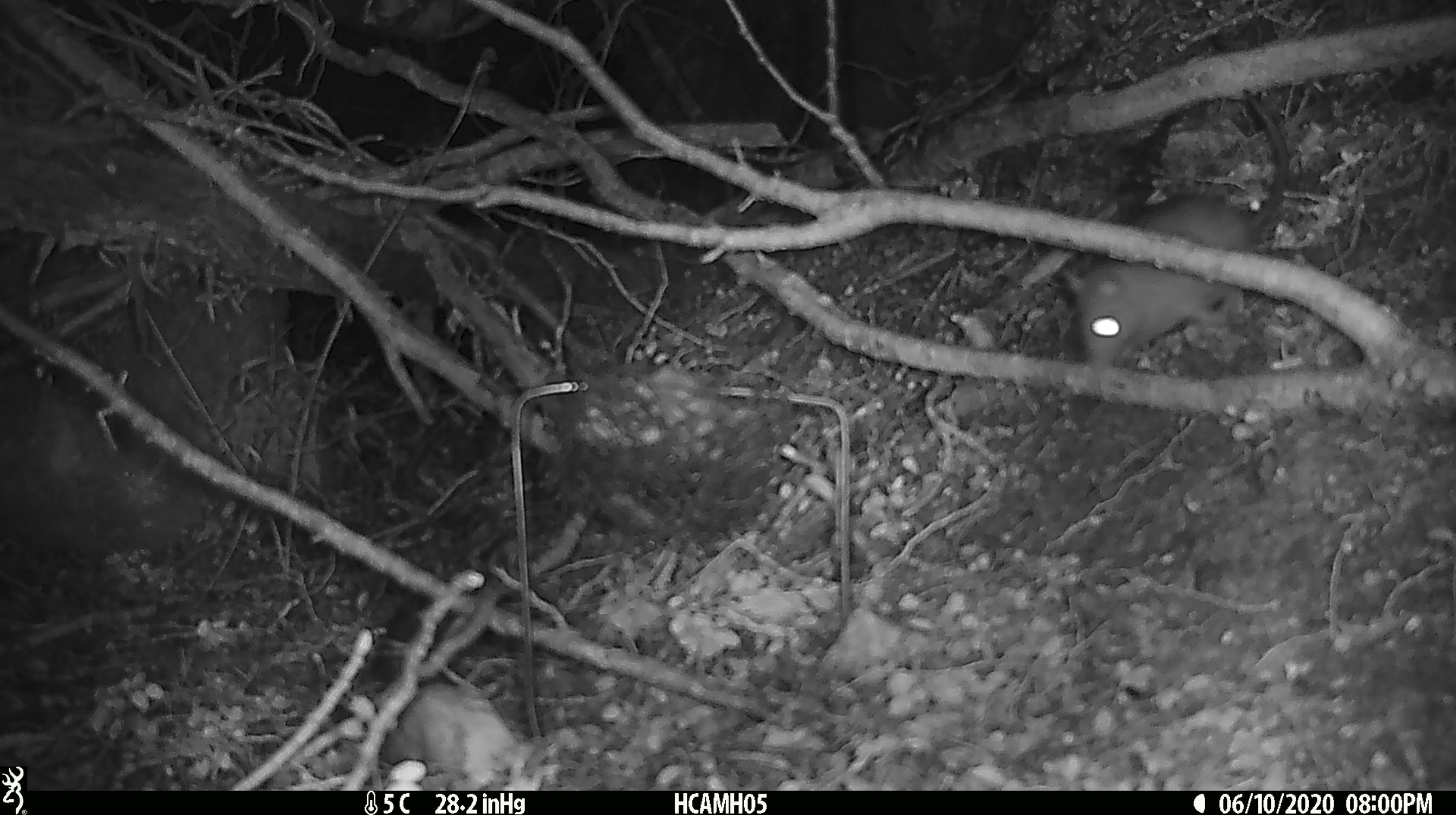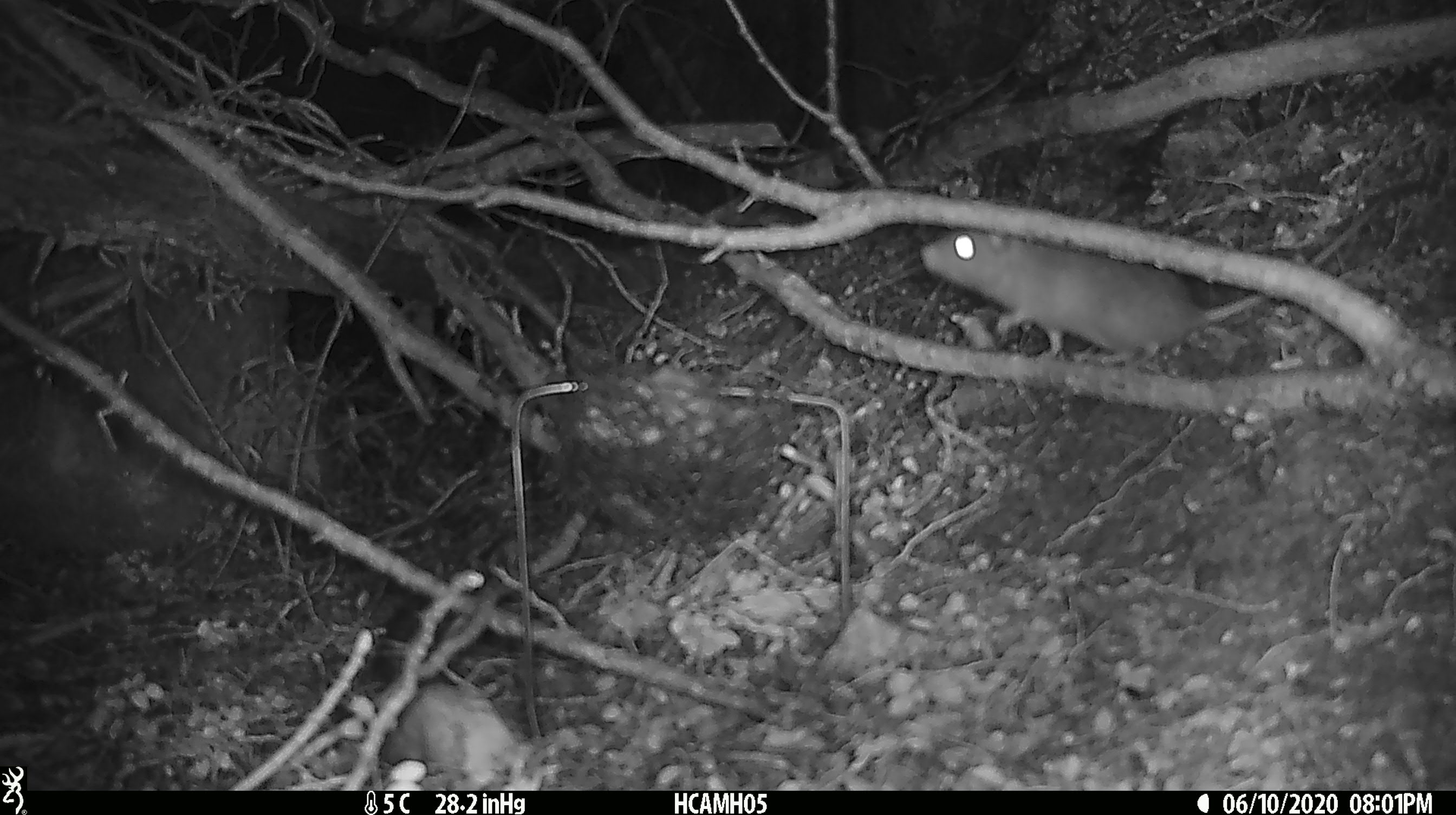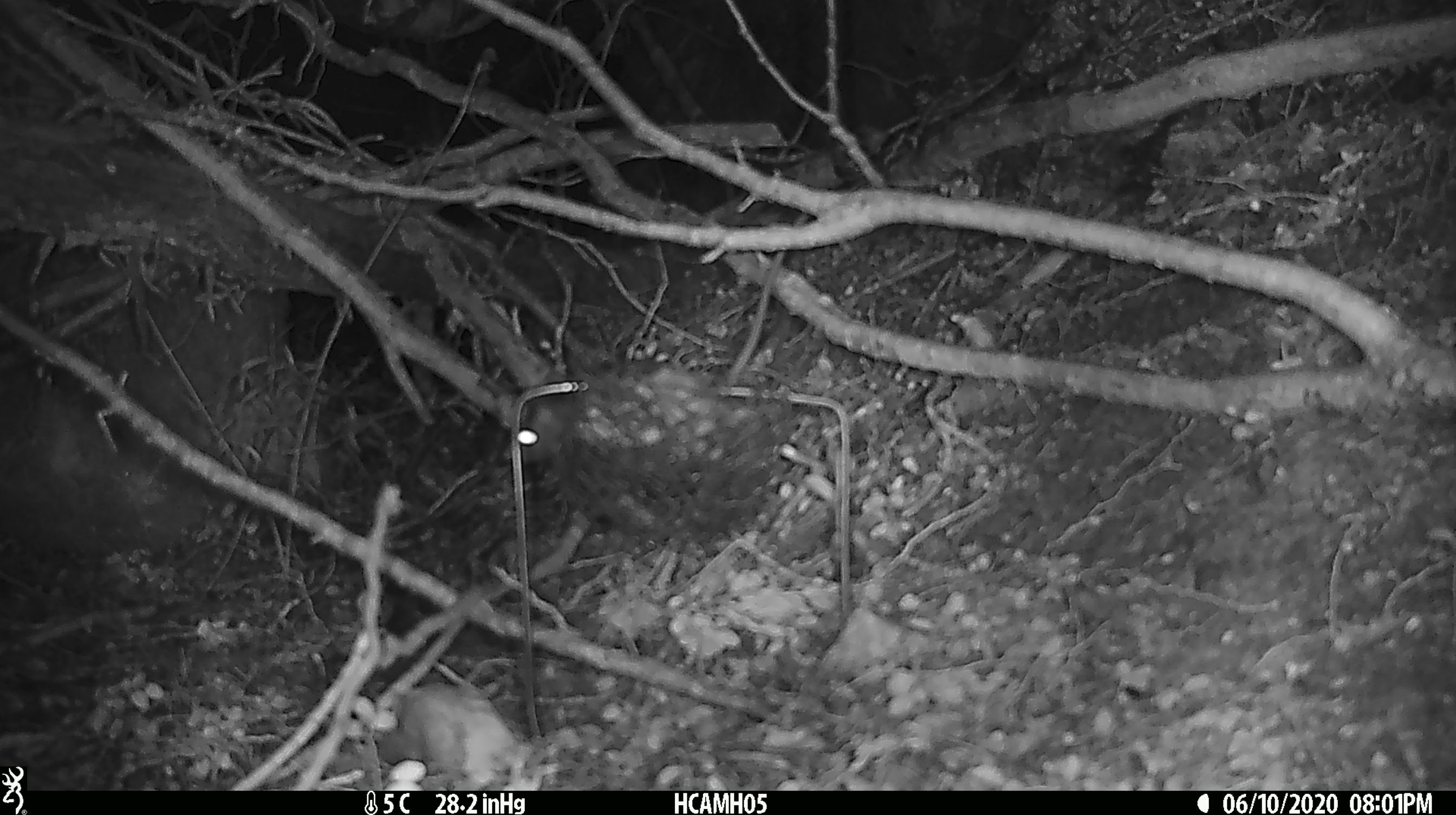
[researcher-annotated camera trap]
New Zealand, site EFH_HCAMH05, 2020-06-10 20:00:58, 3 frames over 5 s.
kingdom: Animalia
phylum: Chordata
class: Mammalia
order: Rodentia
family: Muridae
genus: Rattus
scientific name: Rattus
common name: rat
Rat (Rattus).